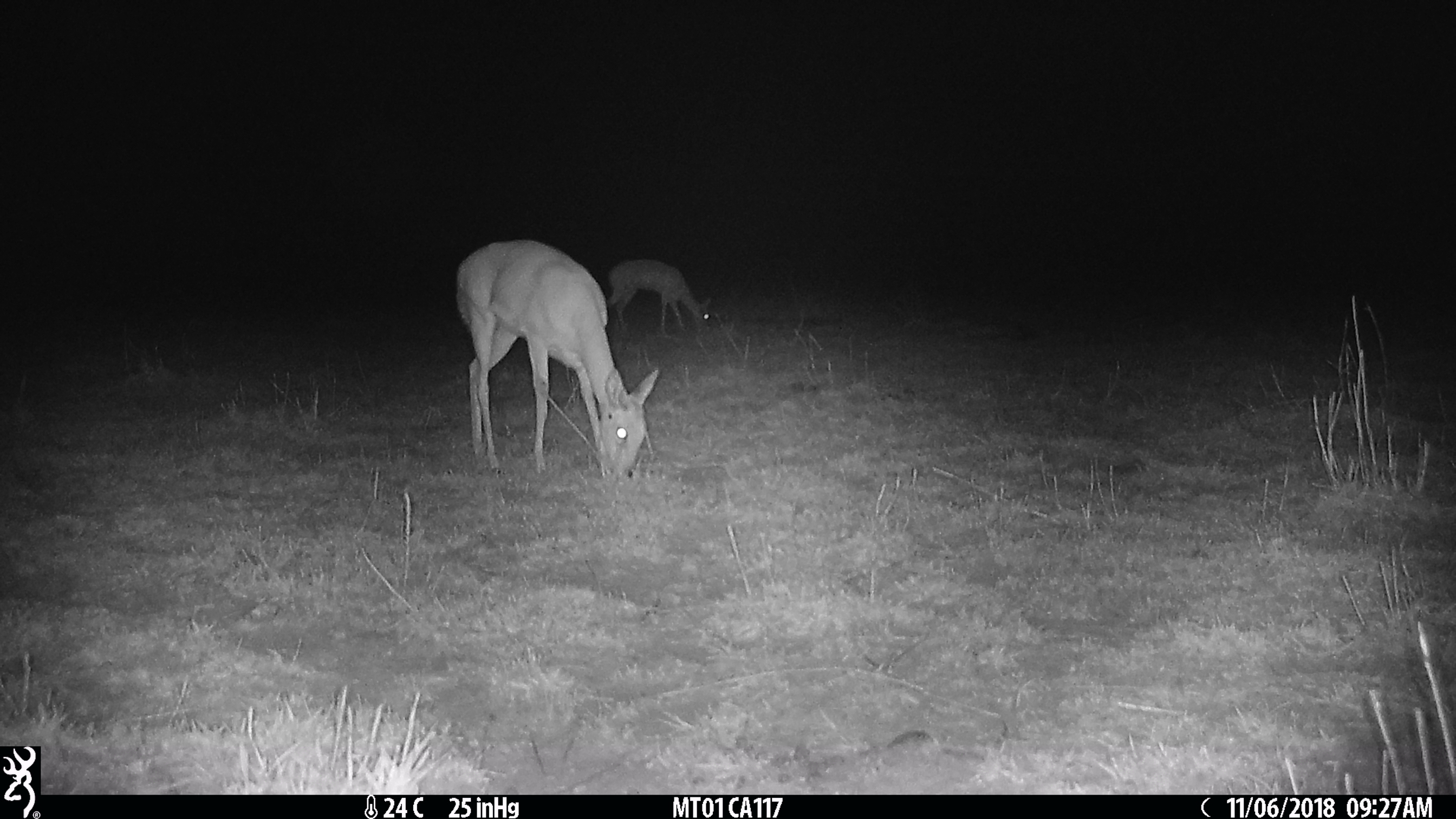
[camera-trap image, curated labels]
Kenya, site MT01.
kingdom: Animalia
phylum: Chordata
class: Mammalia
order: Artiodactyla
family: Bovidae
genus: Ourebia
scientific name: Ourebia ourebi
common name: oribi